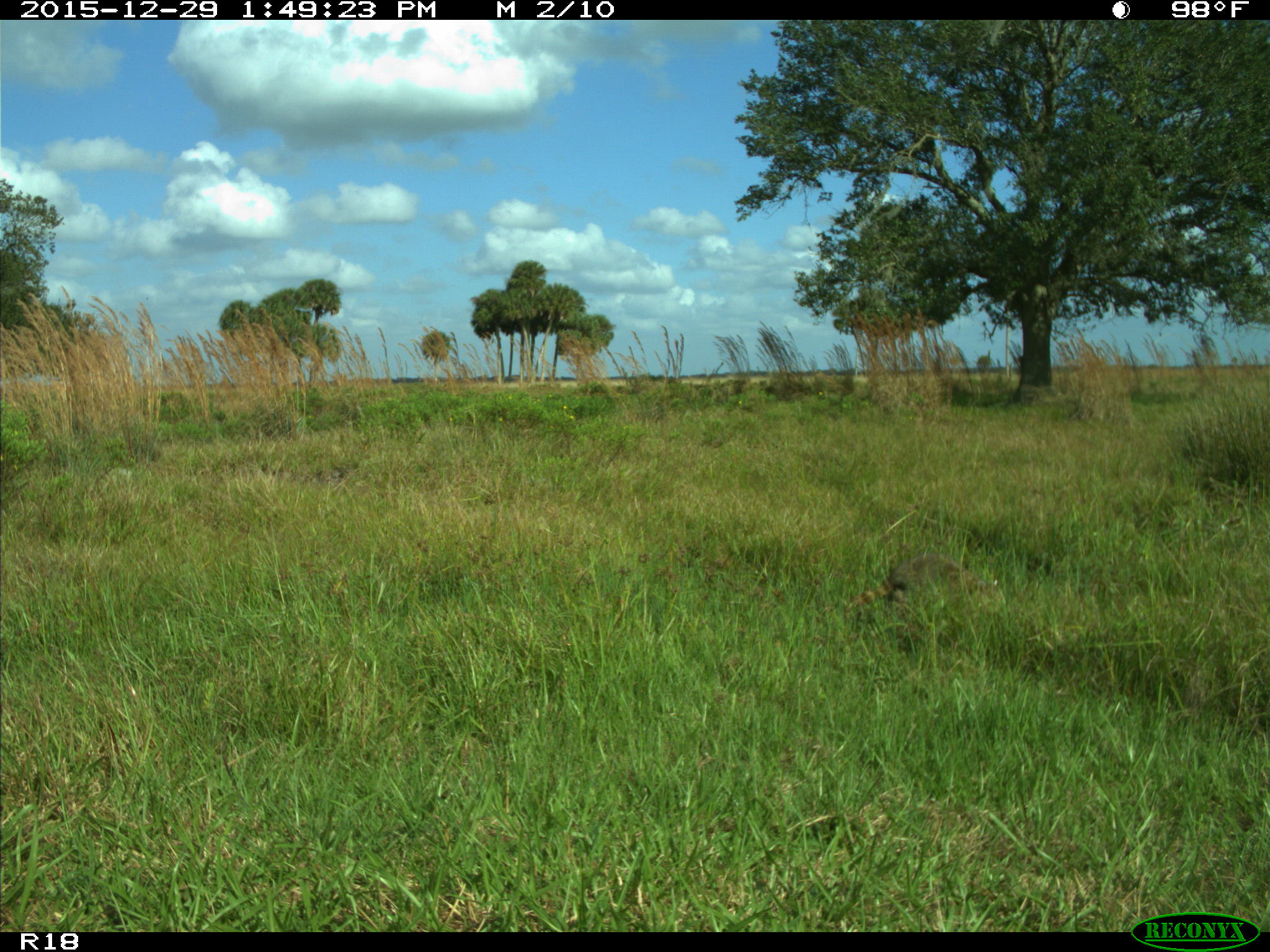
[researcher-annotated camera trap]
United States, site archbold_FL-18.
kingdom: Animalia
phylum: Chordata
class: Mammalia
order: Carnivora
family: Procyonidae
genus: Procyon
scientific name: Procyon lotor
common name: common raccoon